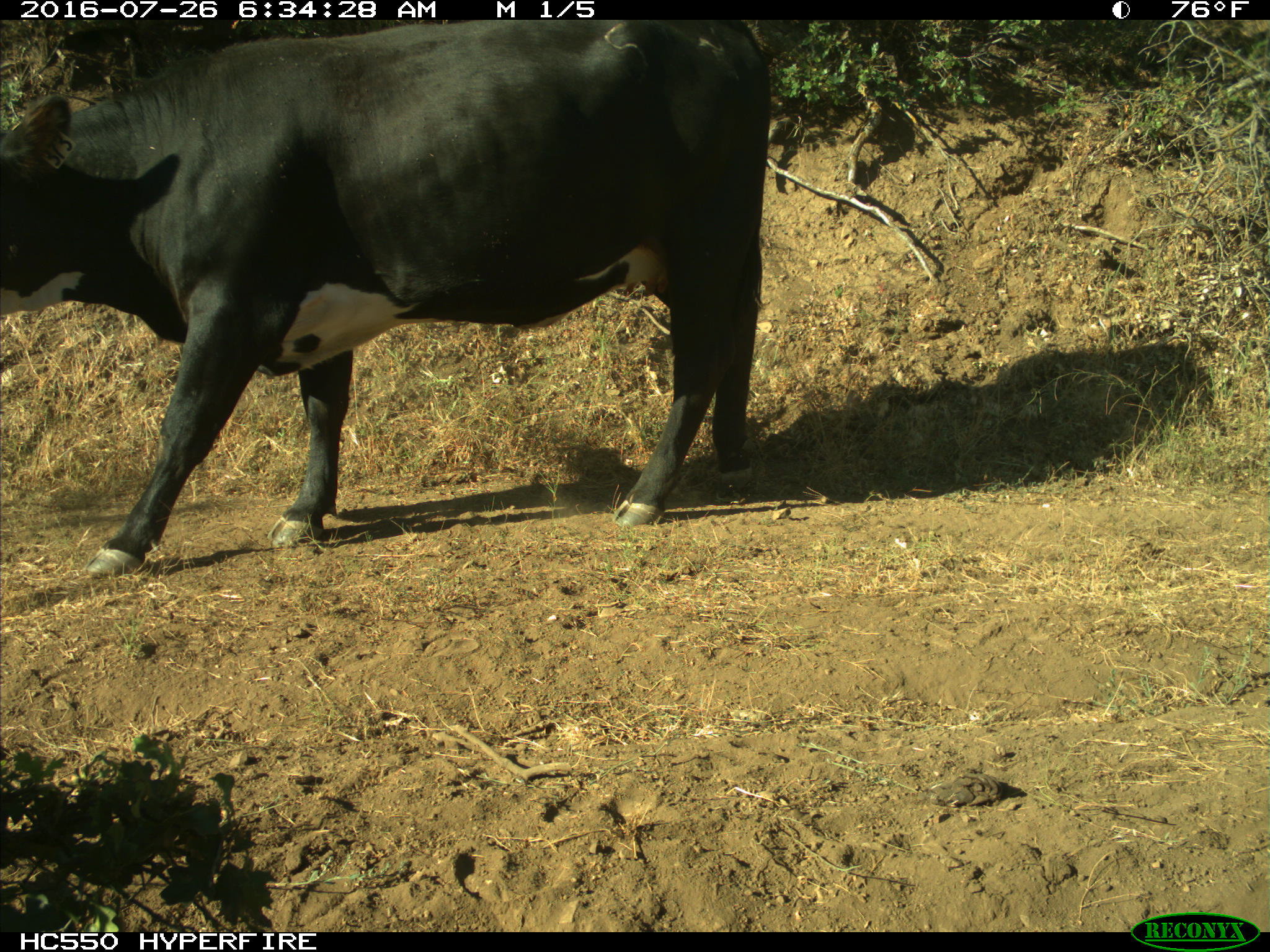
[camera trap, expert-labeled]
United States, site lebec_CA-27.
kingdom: Animalia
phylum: Chordata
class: Mammalia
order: Artiodactyla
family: Bovidae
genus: Bos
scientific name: Bos taurus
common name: domestic cow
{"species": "Bos taurus (domestic cow)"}